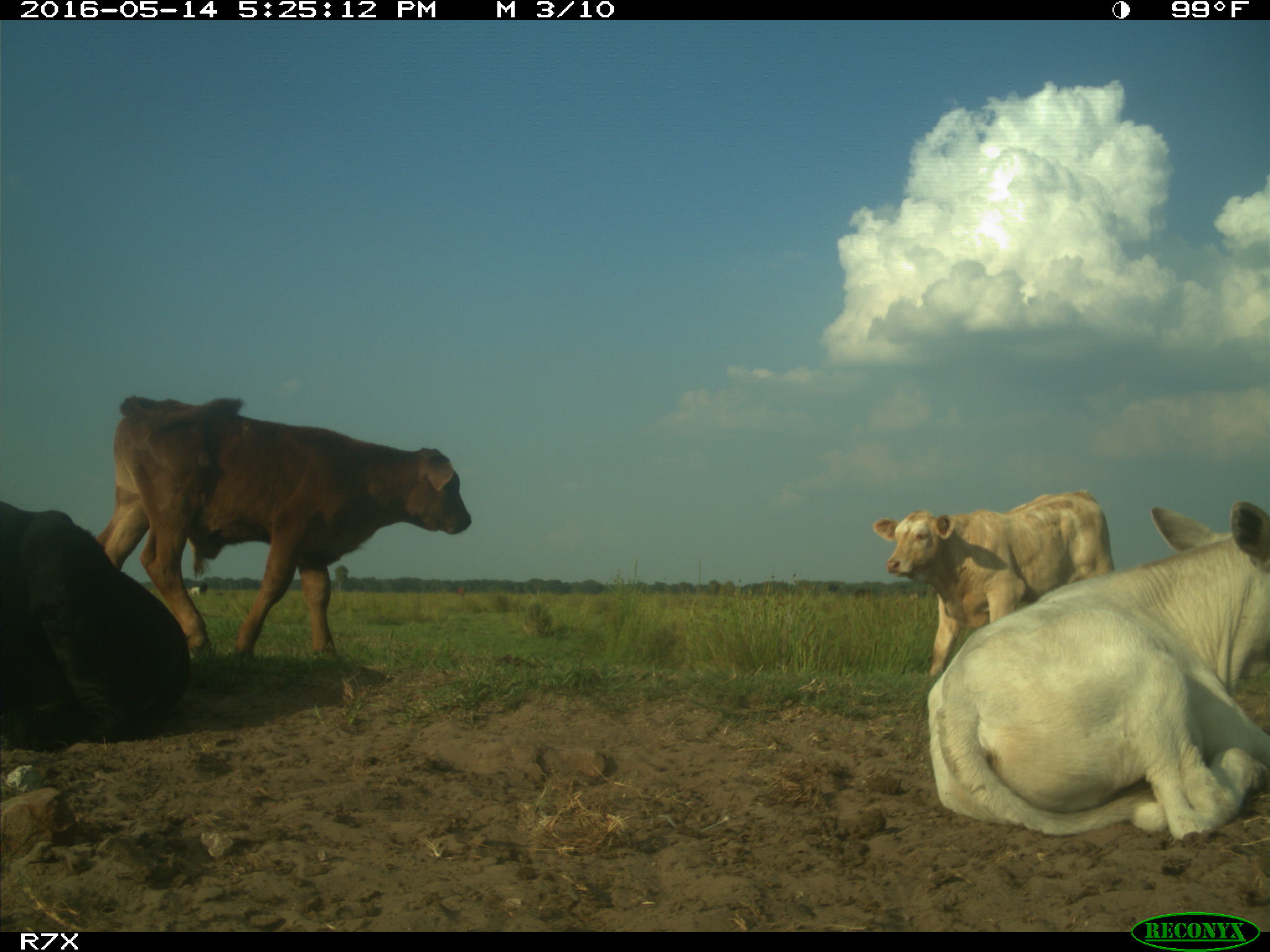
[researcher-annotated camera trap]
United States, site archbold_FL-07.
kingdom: Animalia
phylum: Chordata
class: Mammalia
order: Artiodactyla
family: Bovidae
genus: Bos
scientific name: Bos taurus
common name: domestic cow